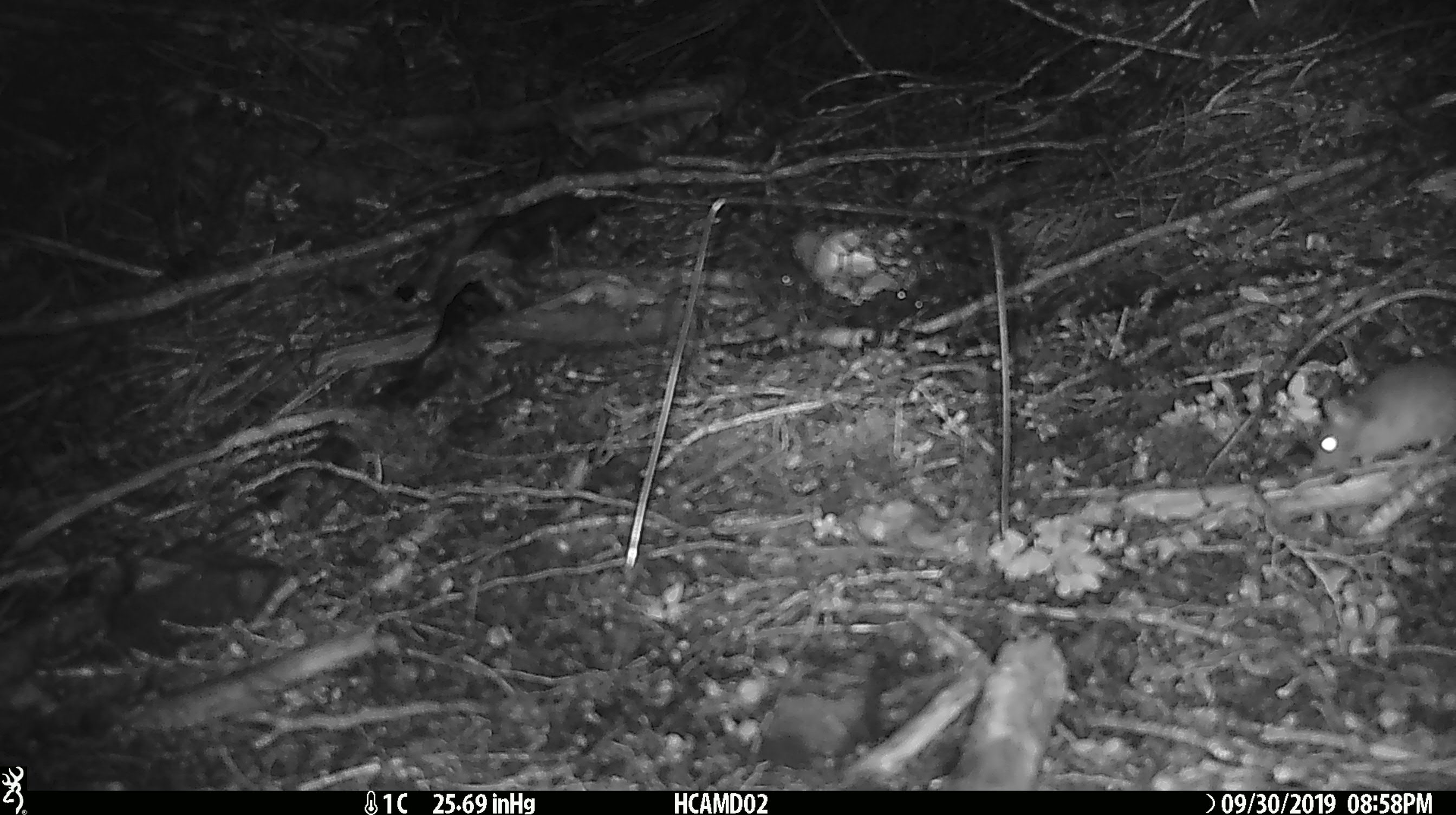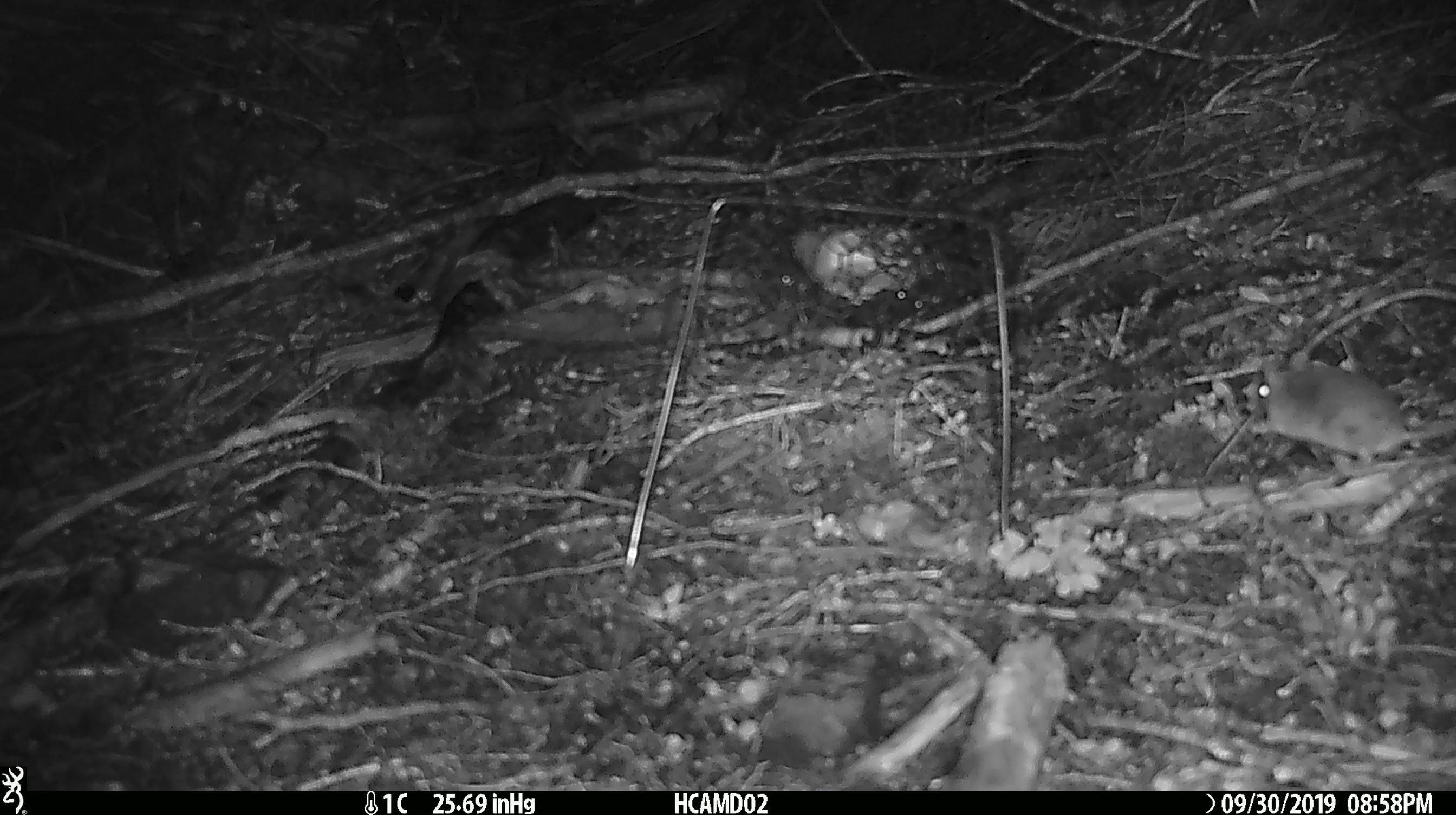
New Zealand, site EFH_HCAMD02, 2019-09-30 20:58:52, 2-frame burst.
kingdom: Animalia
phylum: Chordata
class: Mammalia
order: Rodentia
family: Muridae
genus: Mus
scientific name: Mus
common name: mouse